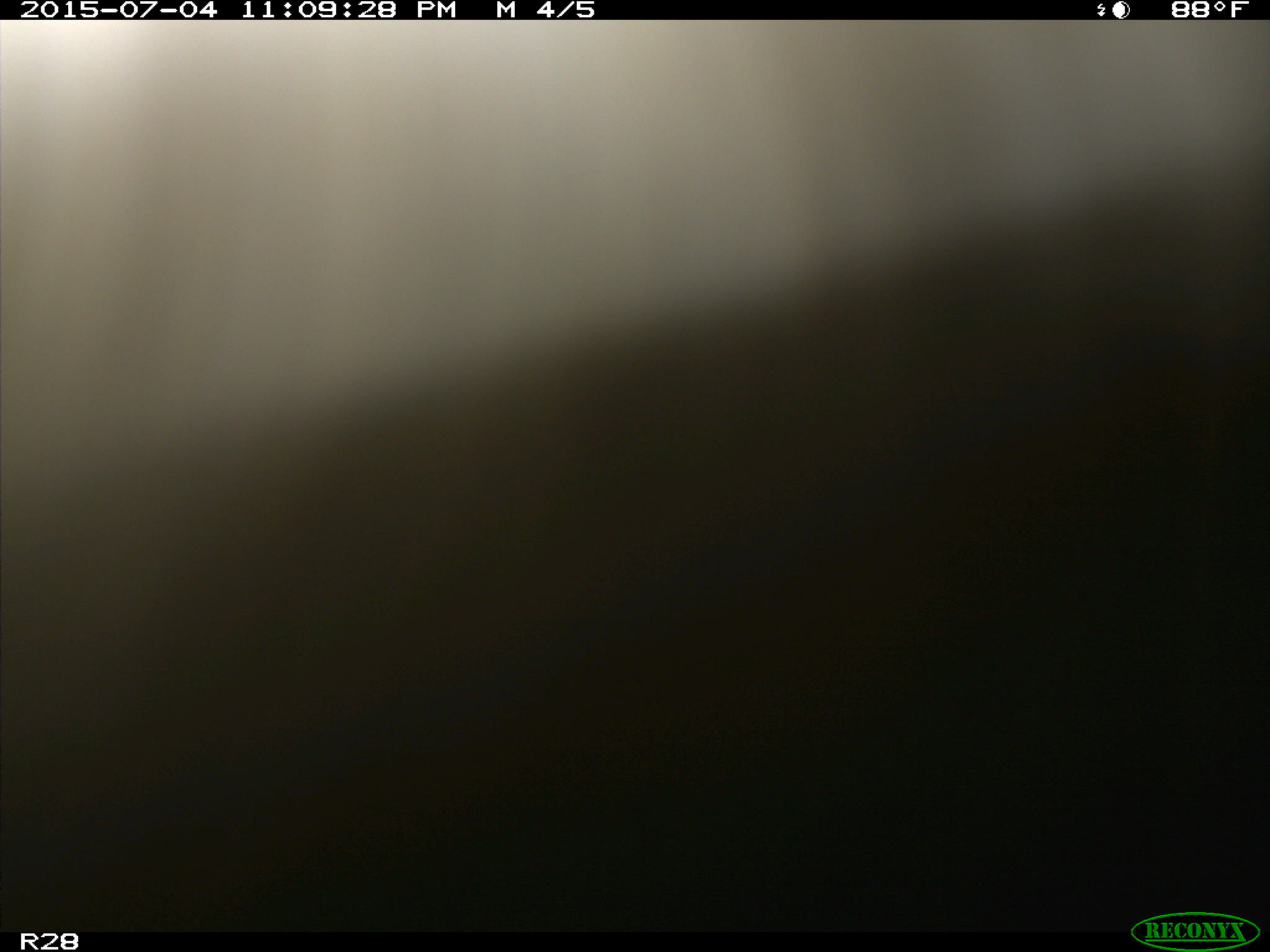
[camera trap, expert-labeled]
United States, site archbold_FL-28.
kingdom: Animalia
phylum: Chordata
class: Mammalia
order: Artiodactyla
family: Bovidae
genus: Bos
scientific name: Bos taurus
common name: domestic cow